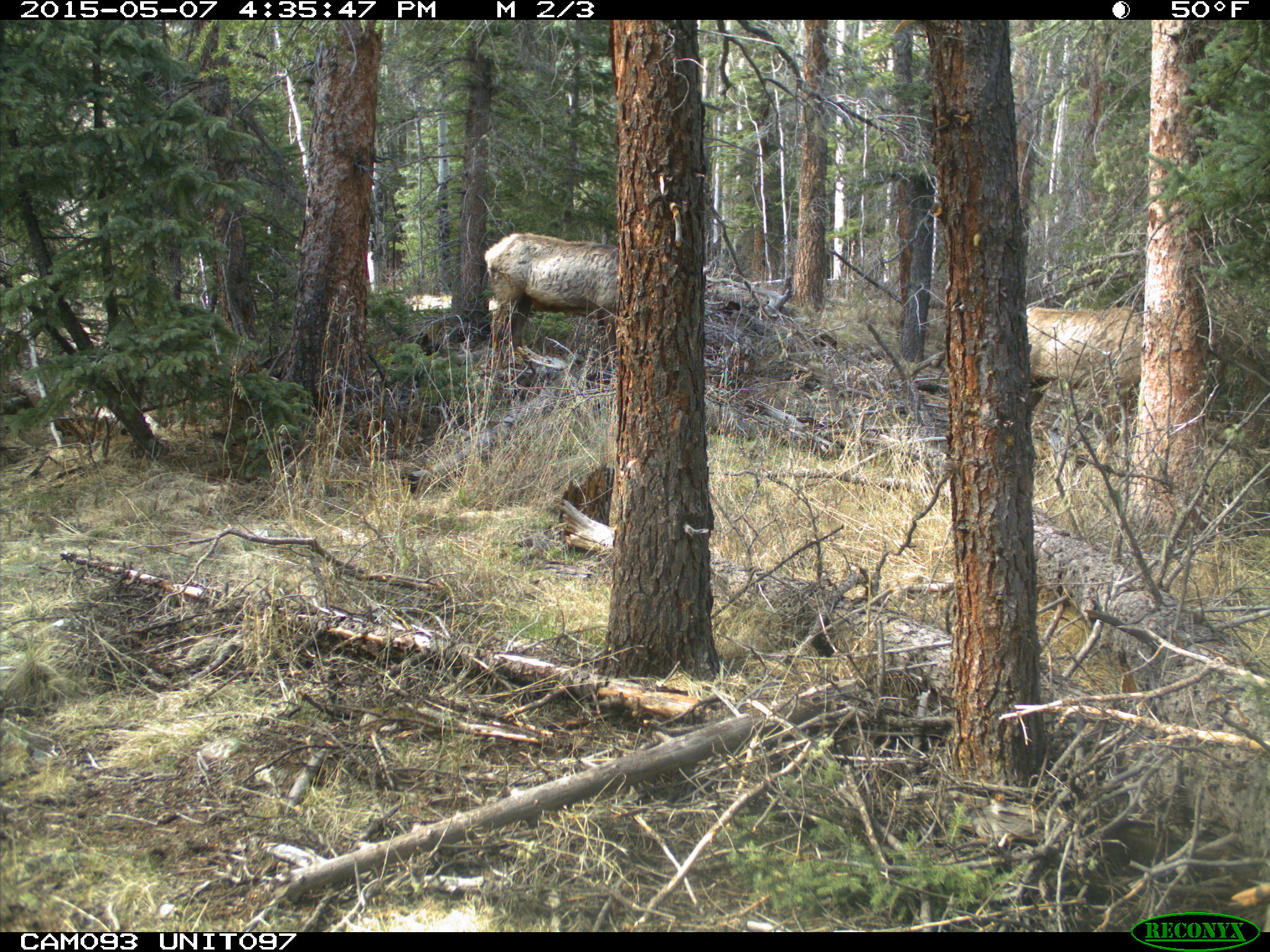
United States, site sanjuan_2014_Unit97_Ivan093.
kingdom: Animalia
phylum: Chordata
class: Mammalia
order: Artiodactyla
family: Cervidae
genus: Cervus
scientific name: Cervus elaphus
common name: red deer